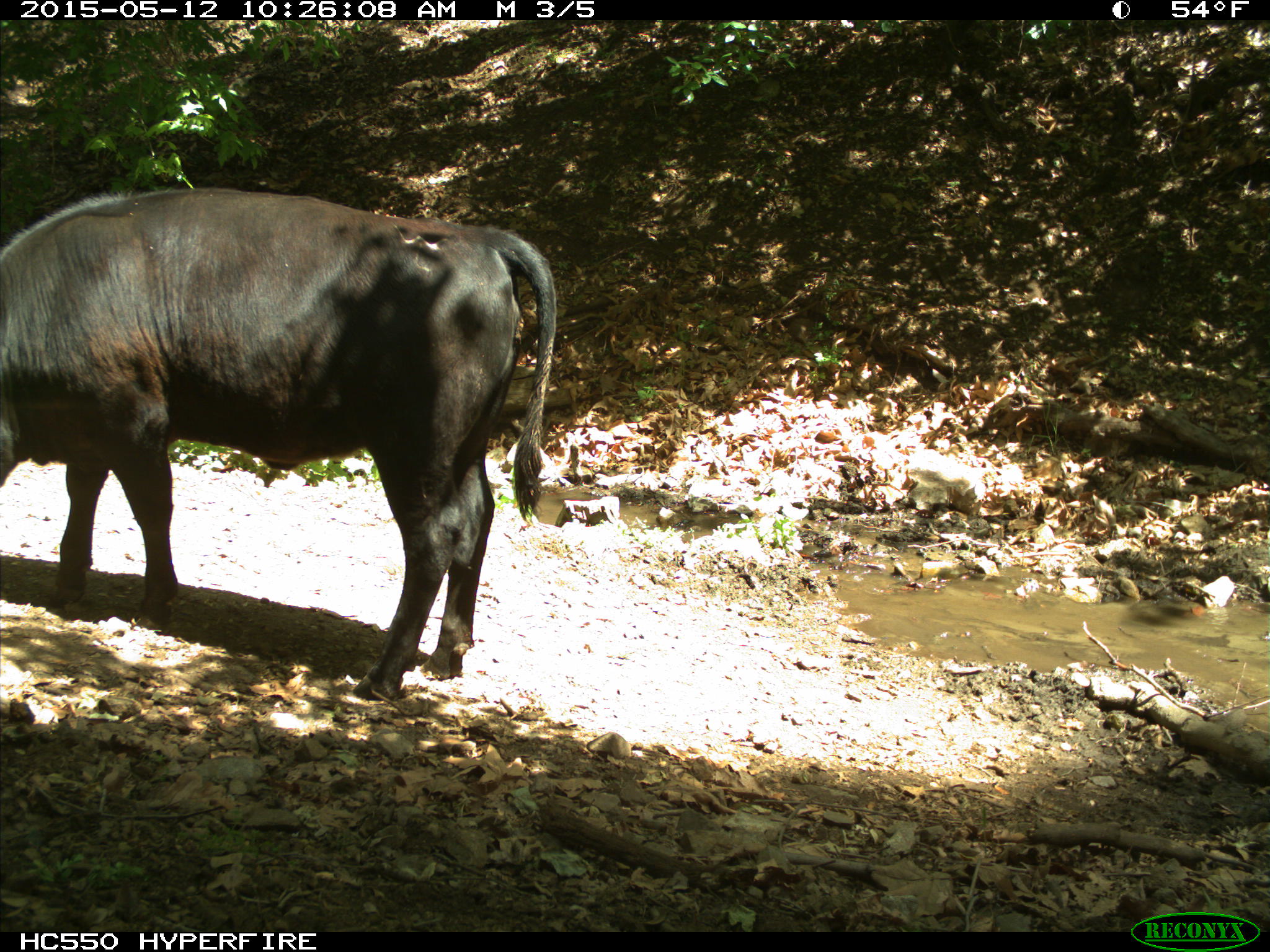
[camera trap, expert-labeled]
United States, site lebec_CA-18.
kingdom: Animalia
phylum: Chordata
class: Mammalia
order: Artiodactyla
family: Bovidae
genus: Bos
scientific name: Bos taurus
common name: domestic cow